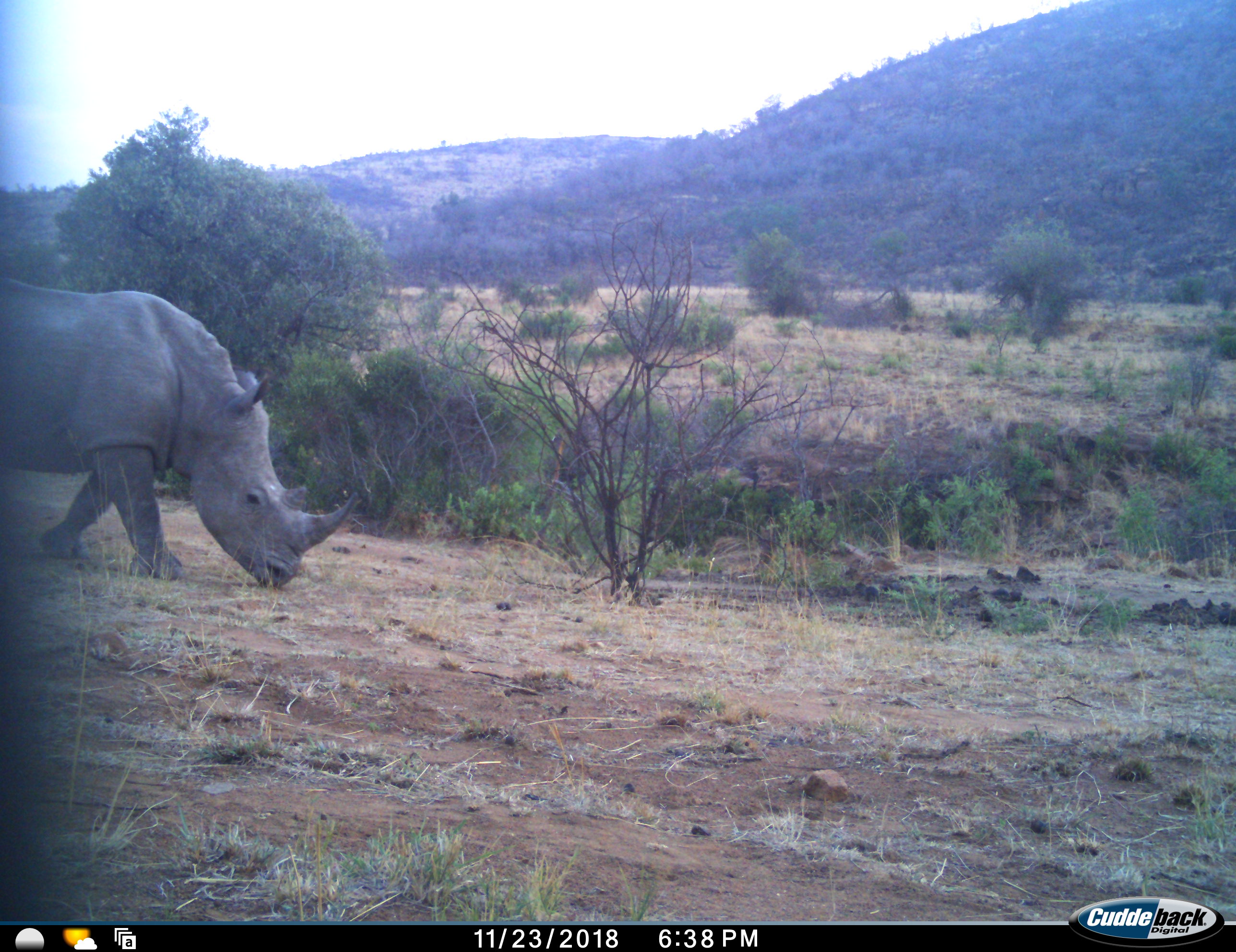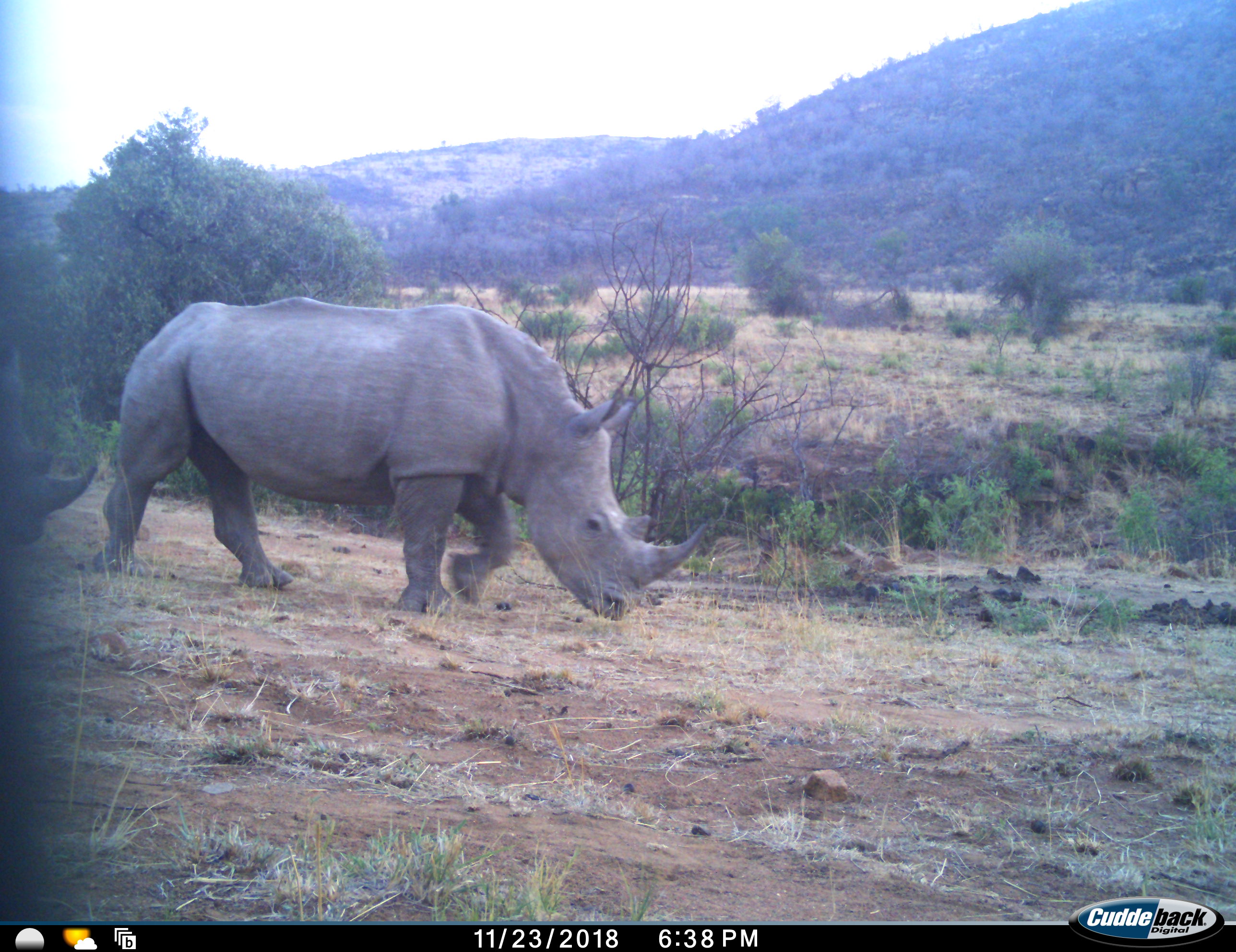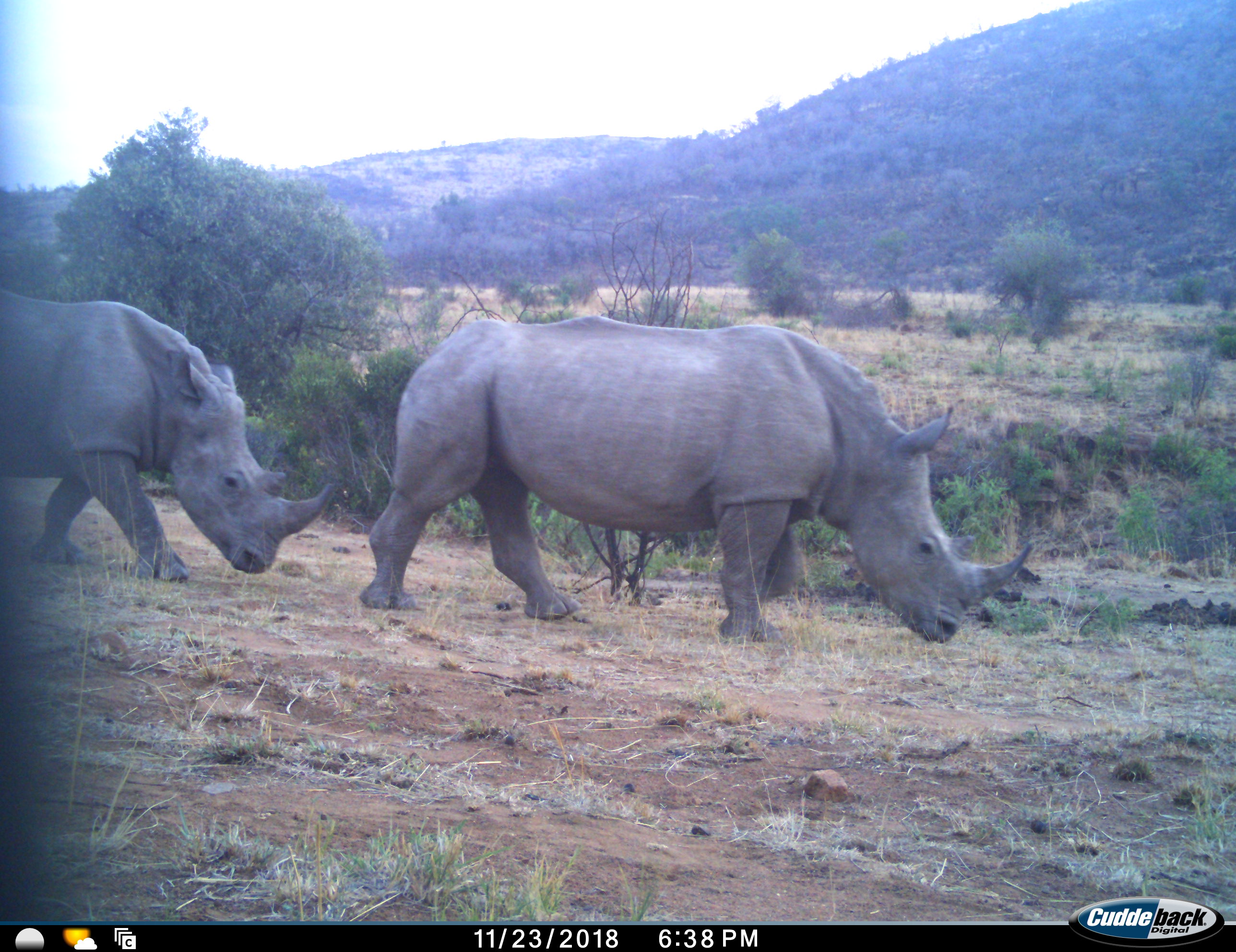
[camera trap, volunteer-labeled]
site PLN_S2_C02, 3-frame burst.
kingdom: Animalia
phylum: Chordata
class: Mammalia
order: Perissodactyla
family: Rhinocerotidae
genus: Ceratotherium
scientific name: Ceratotherium simum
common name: white rhinoceros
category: rhinoceroswhite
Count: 2.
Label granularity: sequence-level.